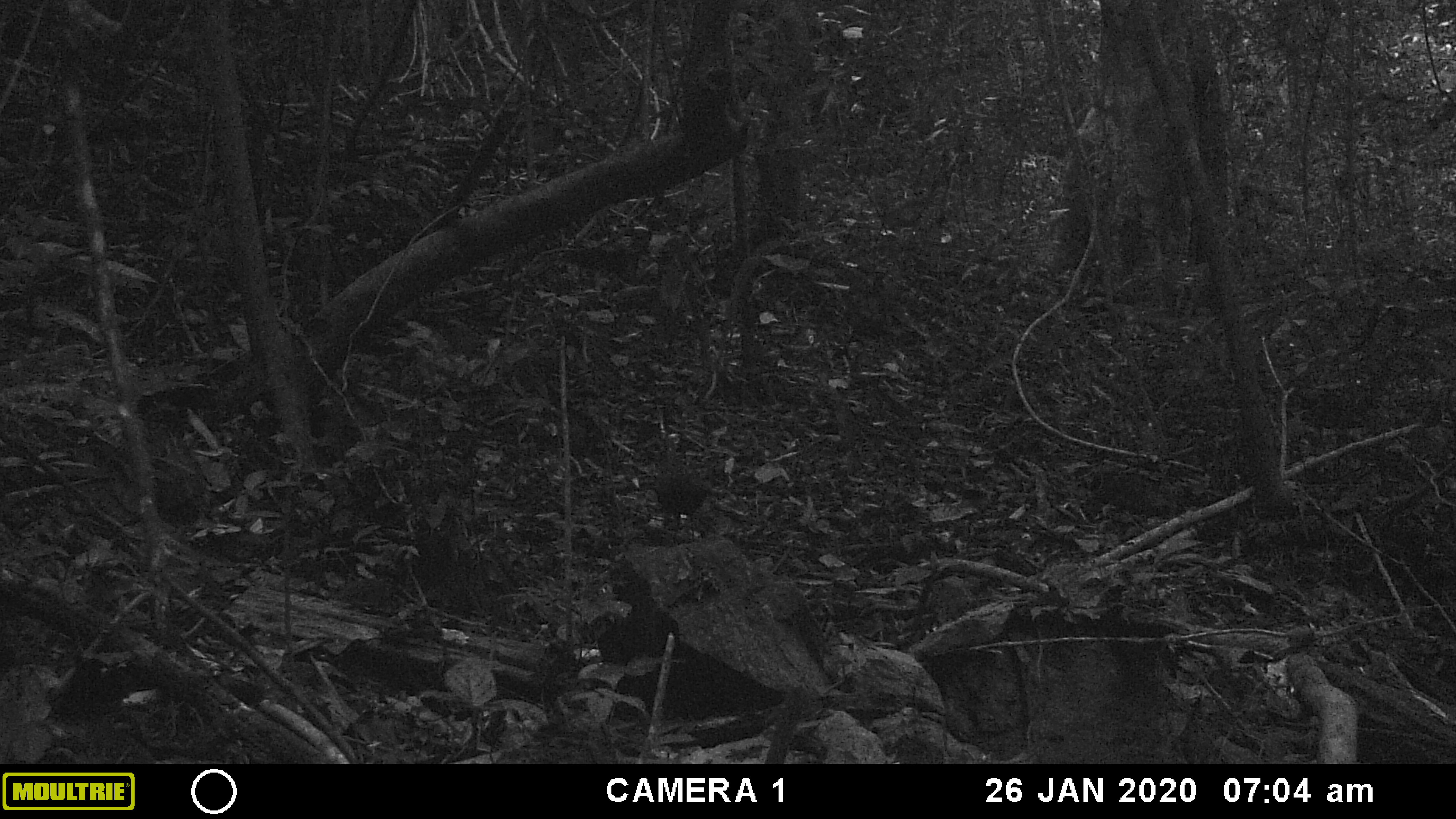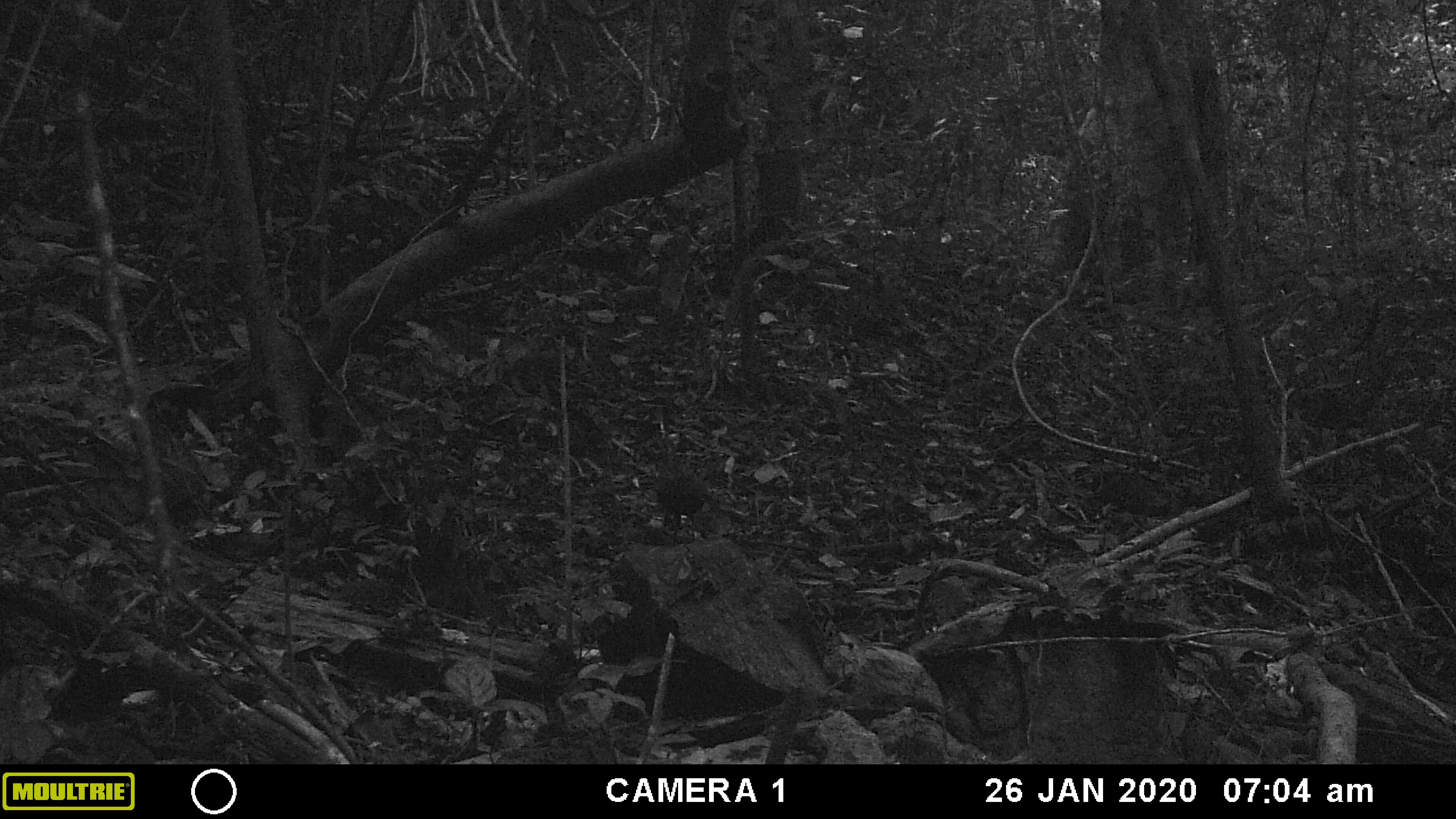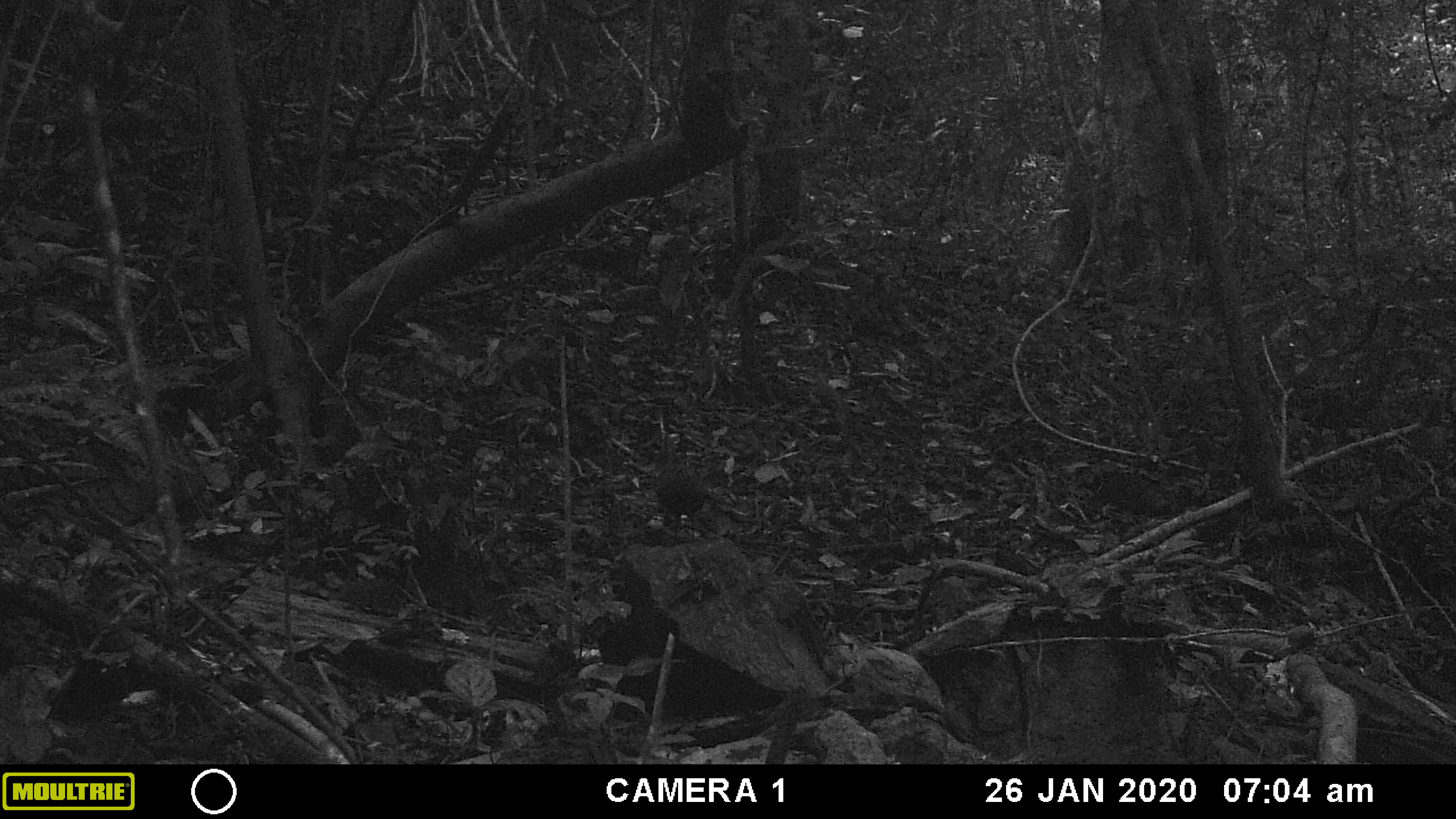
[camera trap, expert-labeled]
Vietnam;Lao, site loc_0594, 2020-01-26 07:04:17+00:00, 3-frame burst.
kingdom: Animalia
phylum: Chordata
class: Aves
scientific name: Aves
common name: bird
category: unidentified bird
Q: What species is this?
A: Unidentified bird (bird) (Aves).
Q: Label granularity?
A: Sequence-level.